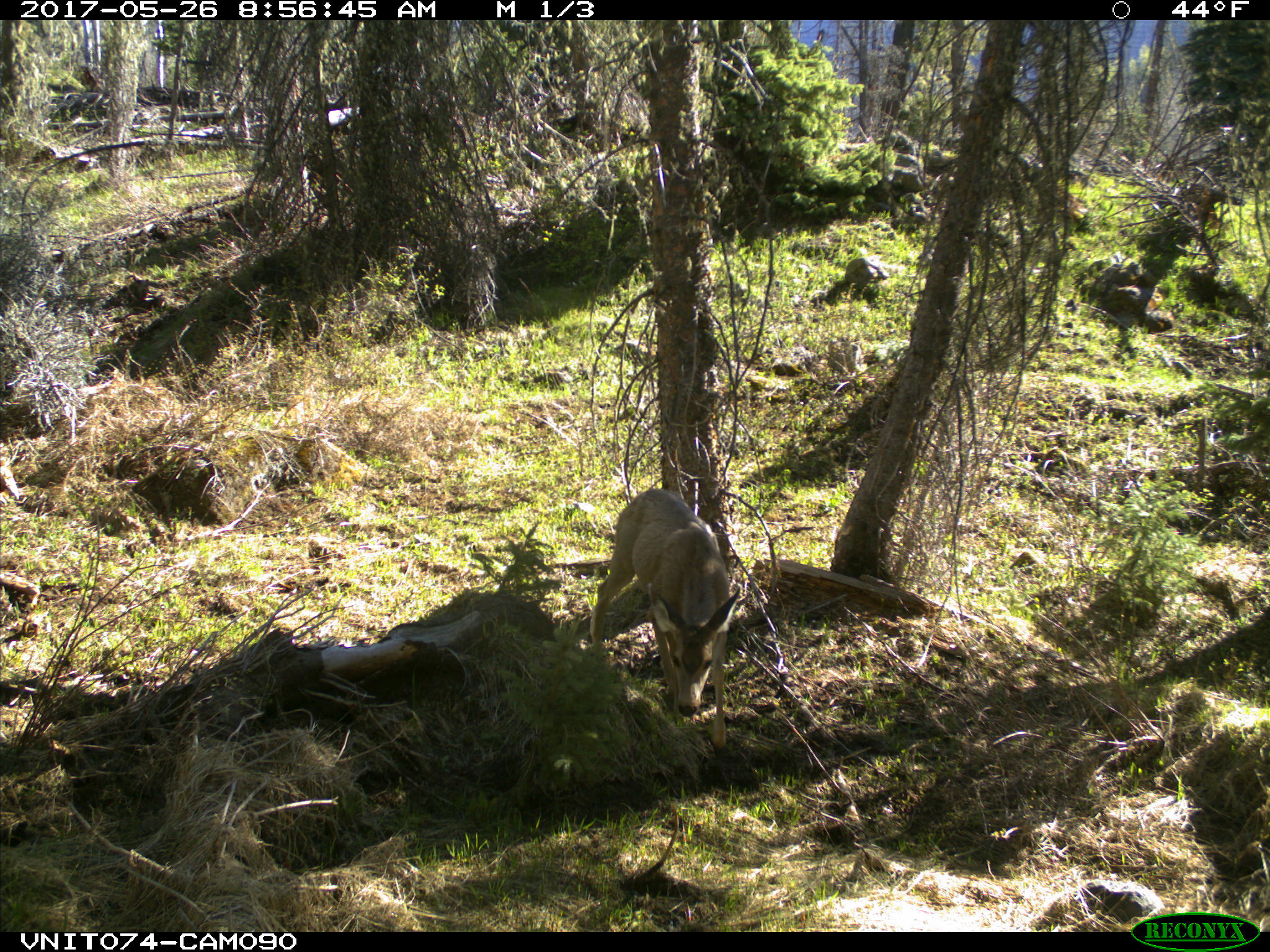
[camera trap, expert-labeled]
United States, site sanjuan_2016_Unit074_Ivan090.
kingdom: Animalia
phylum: Chordata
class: Mammalia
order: Artiodactyla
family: Cervidae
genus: Odocoileus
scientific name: Odocoileus hemionus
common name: mule deer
Odocoileus hemionus (mule deer).